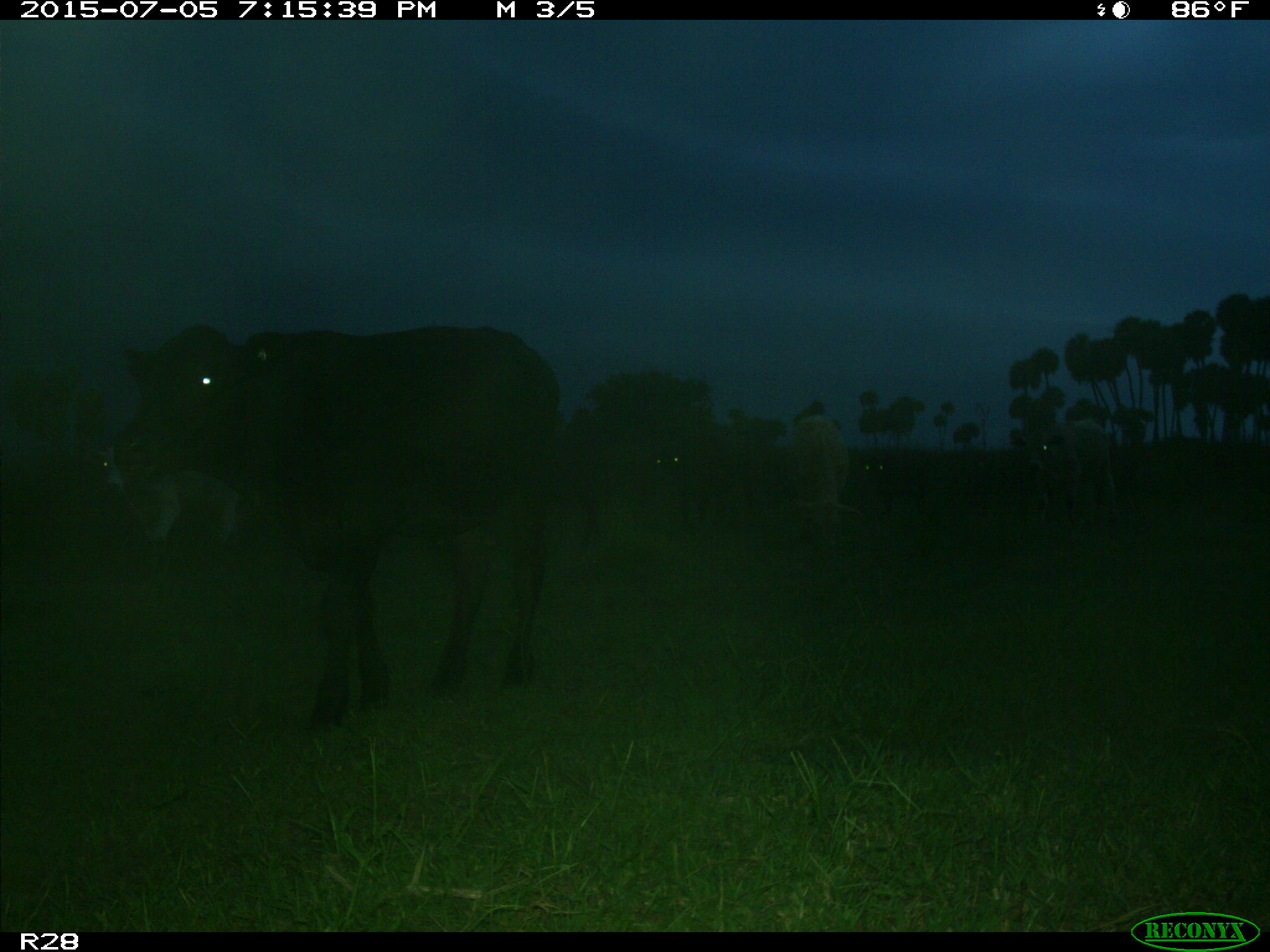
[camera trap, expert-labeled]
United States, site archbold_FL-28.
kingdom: Animalia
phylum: Chordata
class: Mammalia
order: Artiodactyla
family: Bovidae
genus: Bos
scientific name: Bos taurus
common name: domestic cow